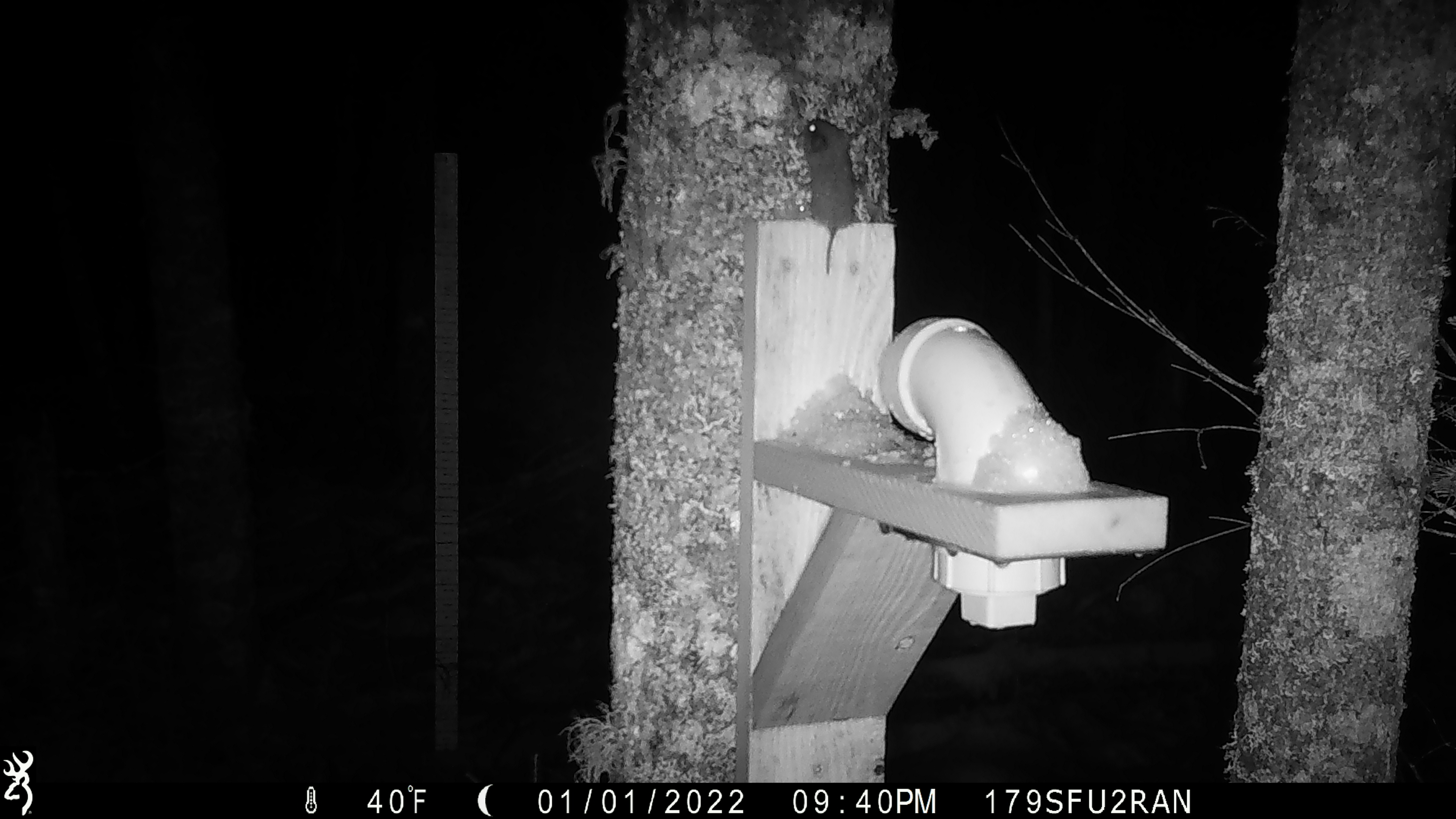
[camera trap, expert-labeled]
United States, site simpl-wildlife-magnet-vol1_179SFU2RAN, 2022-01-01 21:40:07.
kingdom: Animalia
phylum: Chordata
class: Mammalia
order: Rodentia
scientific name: Rodentia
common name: mouse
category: mouse sp.